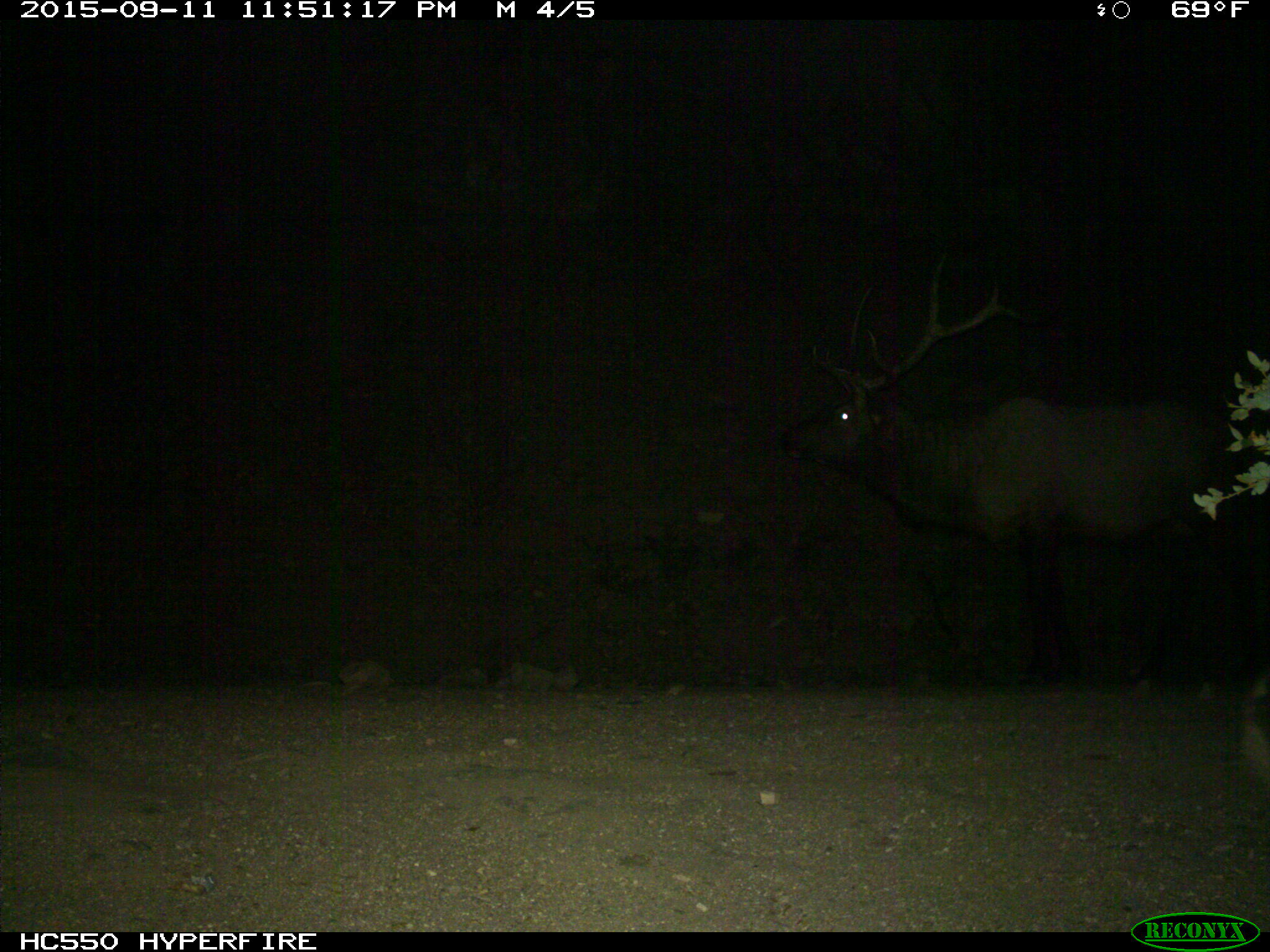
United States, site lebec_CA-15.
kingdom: Animalia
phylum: Chordata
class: Mammalia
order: Artiodactyla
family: Cervidae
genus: Cervus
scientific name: Cervus canadensis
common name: elk